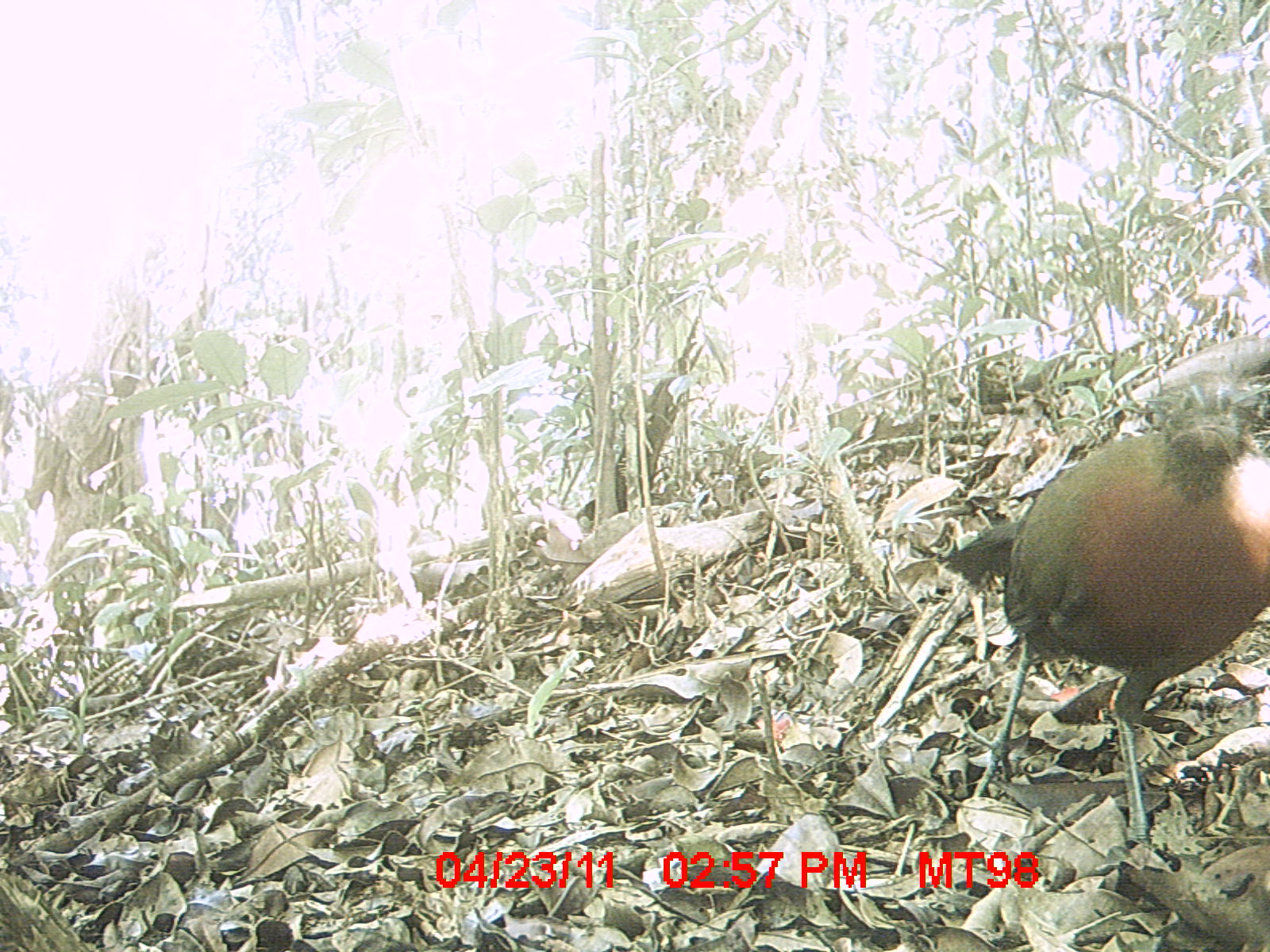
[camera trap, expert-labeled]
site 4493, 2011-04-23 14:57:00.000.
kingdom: Animalia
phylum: Chordata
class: Aves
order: Cuculiformes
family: Cuculidae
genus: Coua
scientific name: Coua serriana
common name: red-breasted coua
Coua serriana (red-breasted coua), count 1.